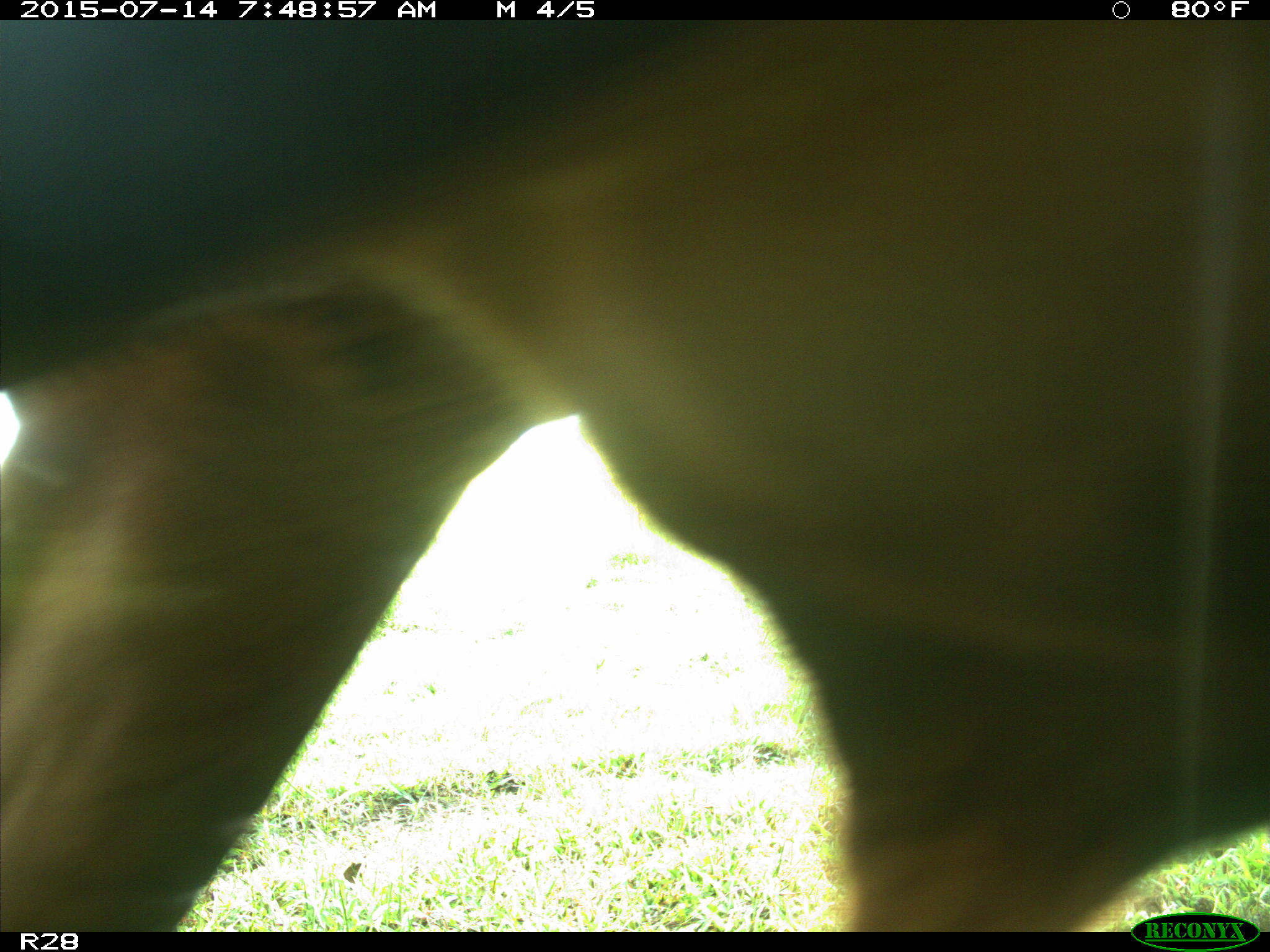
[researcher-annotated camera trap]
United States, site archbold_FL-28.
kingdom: Animalia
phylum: Chordata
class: Mammalia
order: Artiodactyla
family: Bovidae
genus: Bos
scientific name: Bos taurus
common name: domestic cow